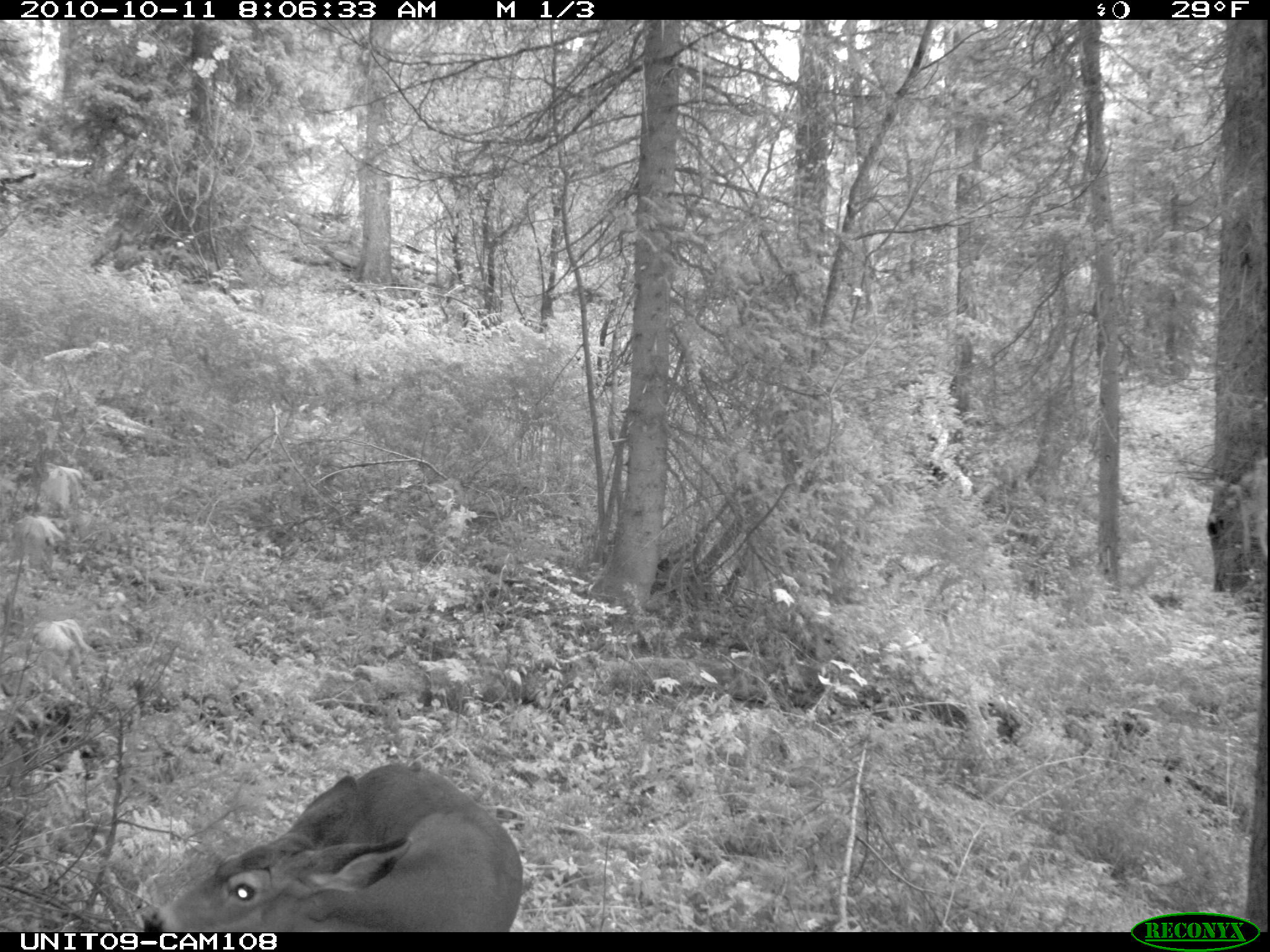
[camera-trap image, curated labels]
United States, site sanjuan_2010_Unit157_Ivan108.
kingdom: Animalia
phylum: Chordata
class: Mammalia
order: Artiodactyla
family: Cervidae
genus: Odocoileus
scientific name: Odocoileus hemionus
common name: mule deer